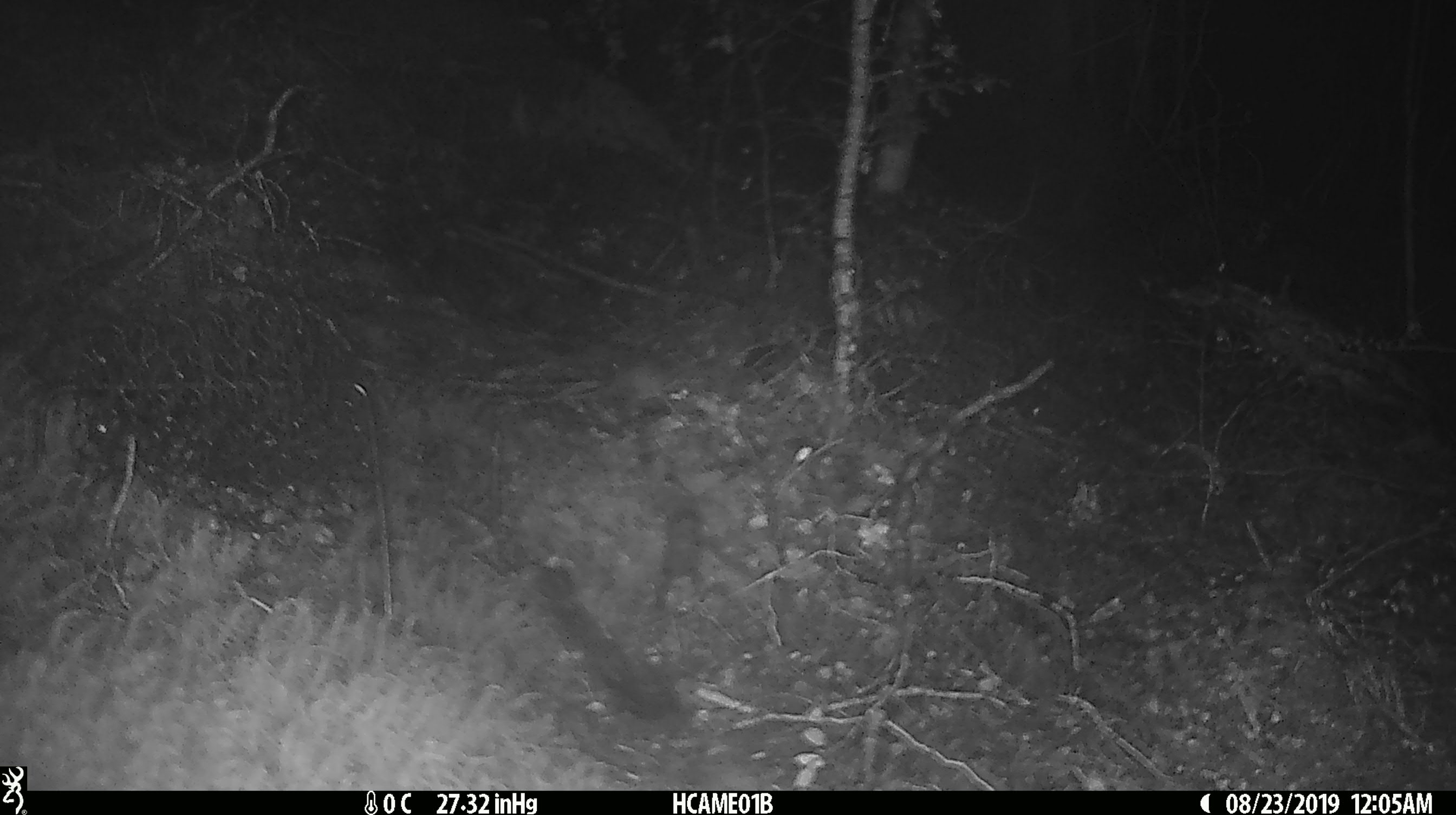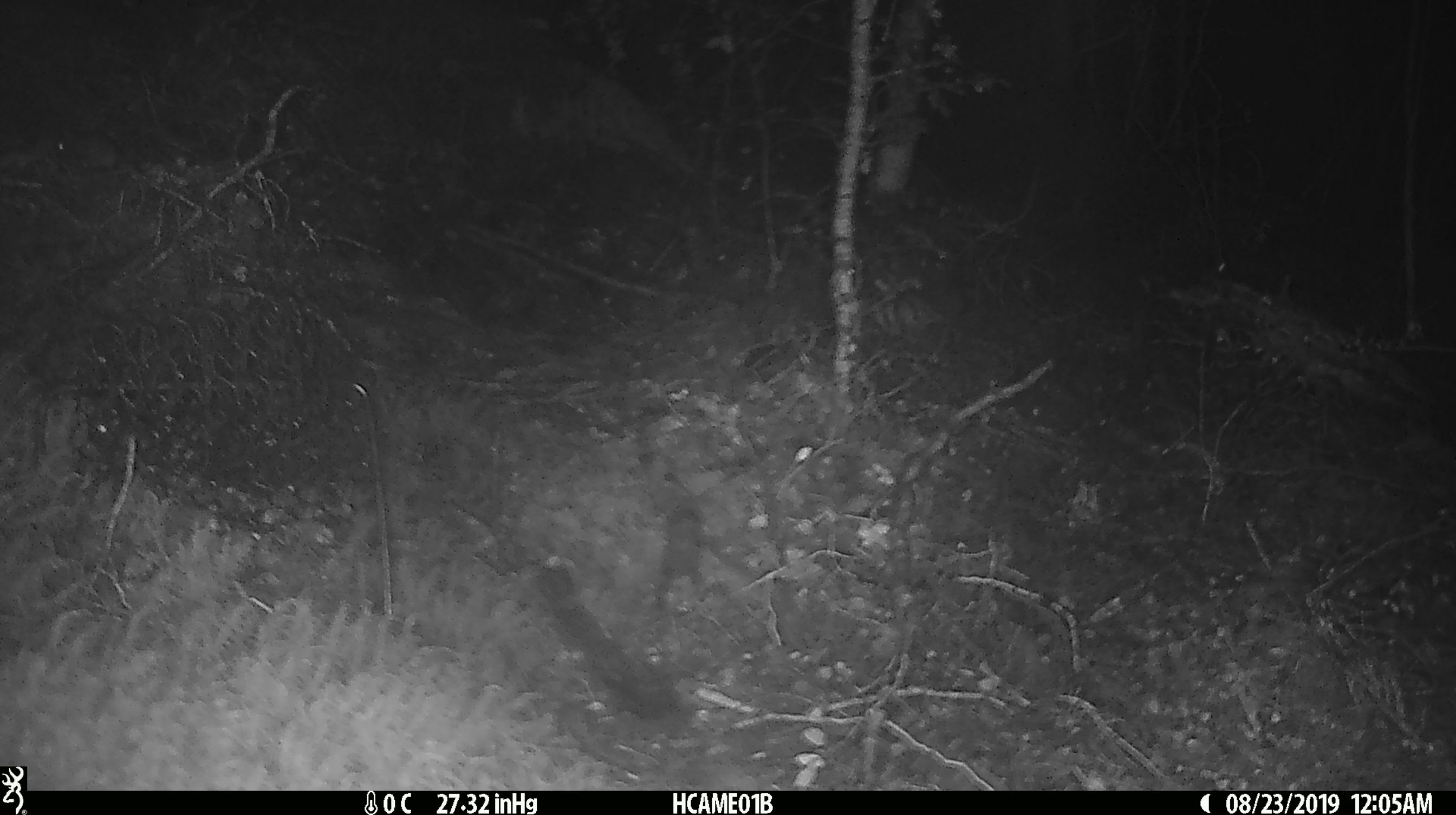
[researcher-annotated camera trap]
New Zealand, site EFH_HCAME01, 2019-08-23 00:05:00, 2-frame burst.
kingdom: Animalia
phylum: Chordata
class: Mammalia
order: Rodentia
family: Muridae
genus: Mus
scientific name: Mus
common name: mouse